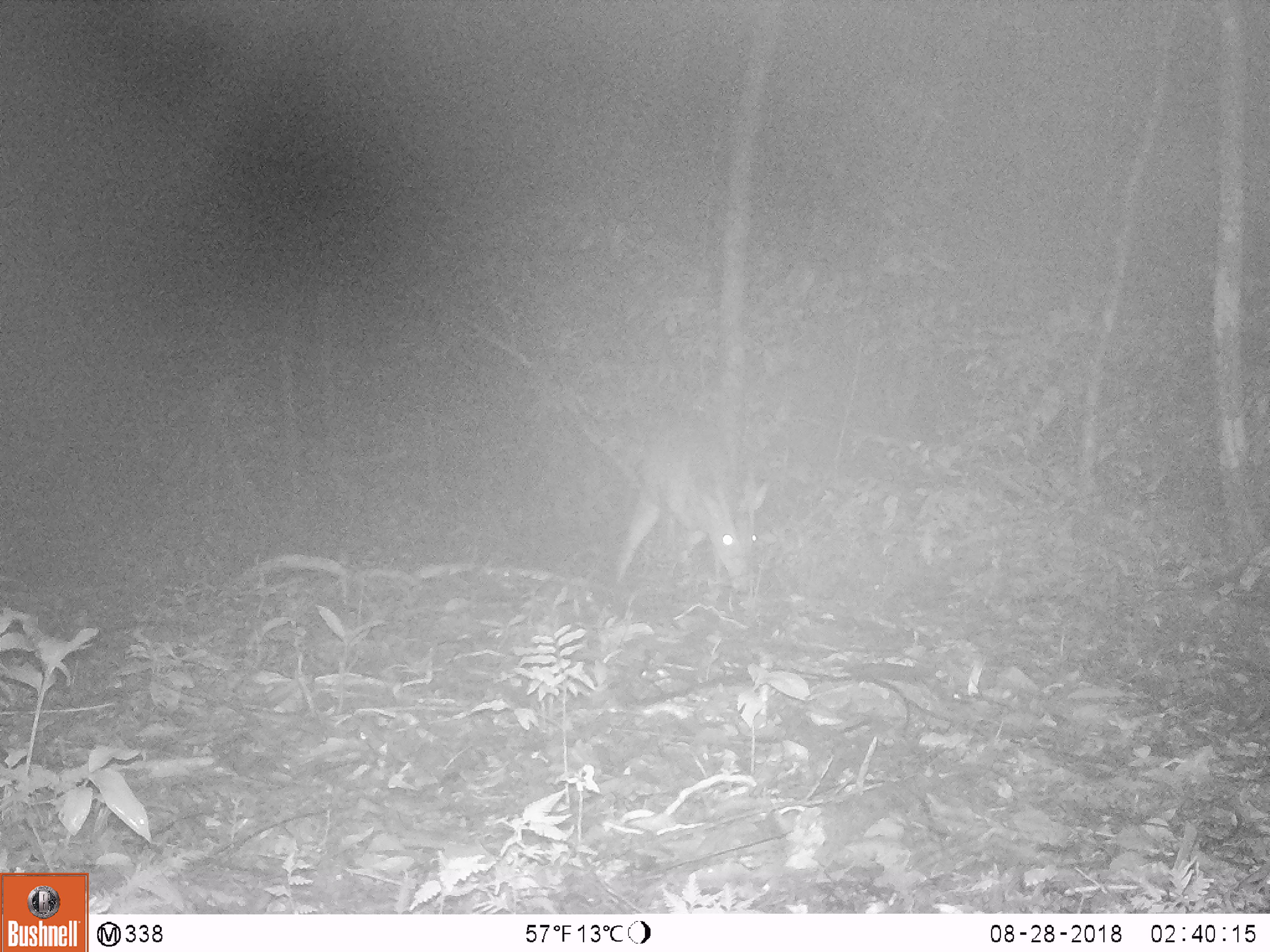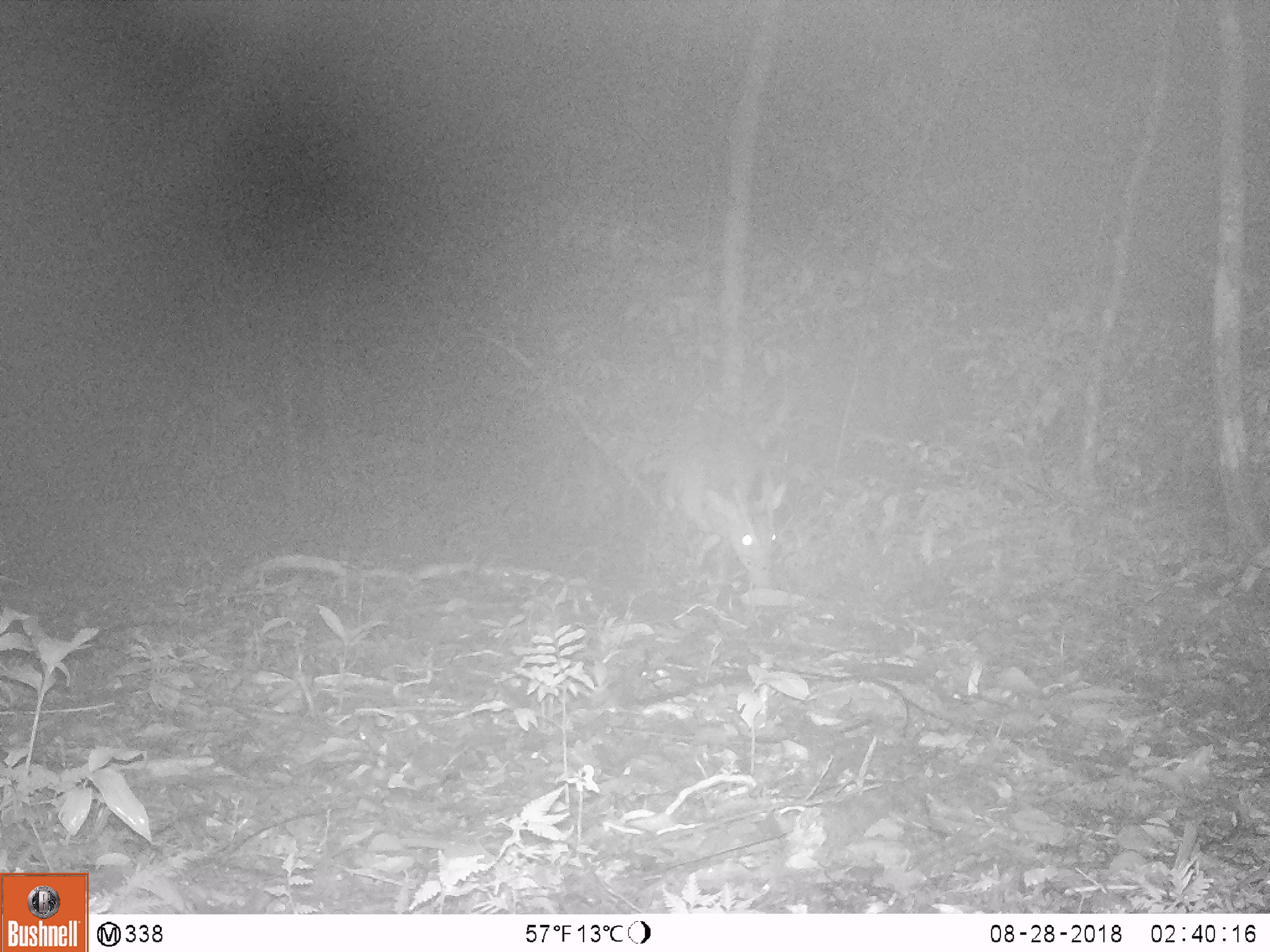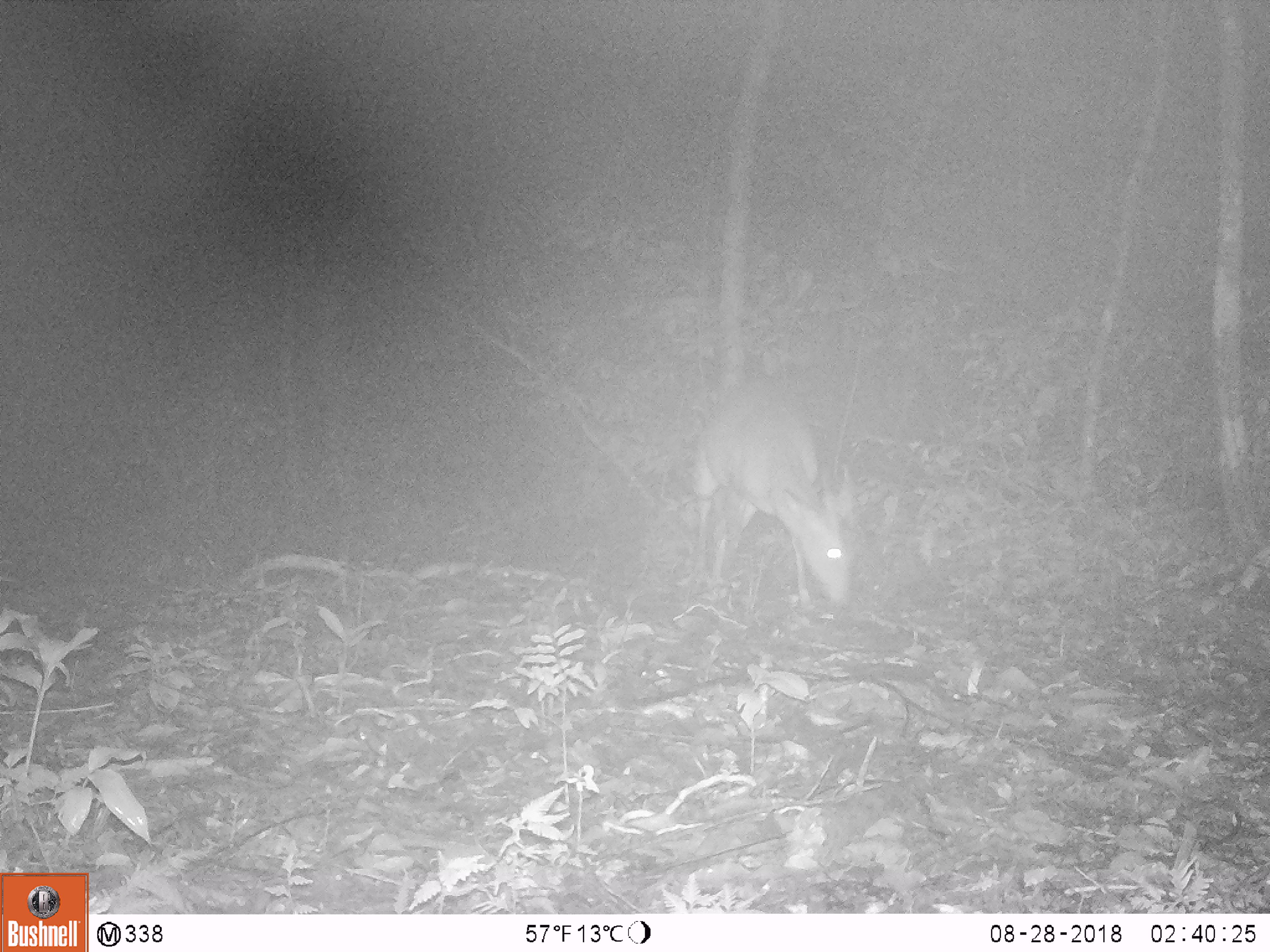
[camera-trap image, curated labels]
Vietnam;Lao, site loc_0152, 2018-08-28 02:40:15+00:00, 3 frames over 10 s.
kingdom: Animalia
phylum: Chordata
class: Mammalia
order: Artiodactyla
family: Cervidae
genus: Muntiacus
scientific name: Muntiacus vuquangensis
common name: large-antlered muntjac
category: large antlered muntjac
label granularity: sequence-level